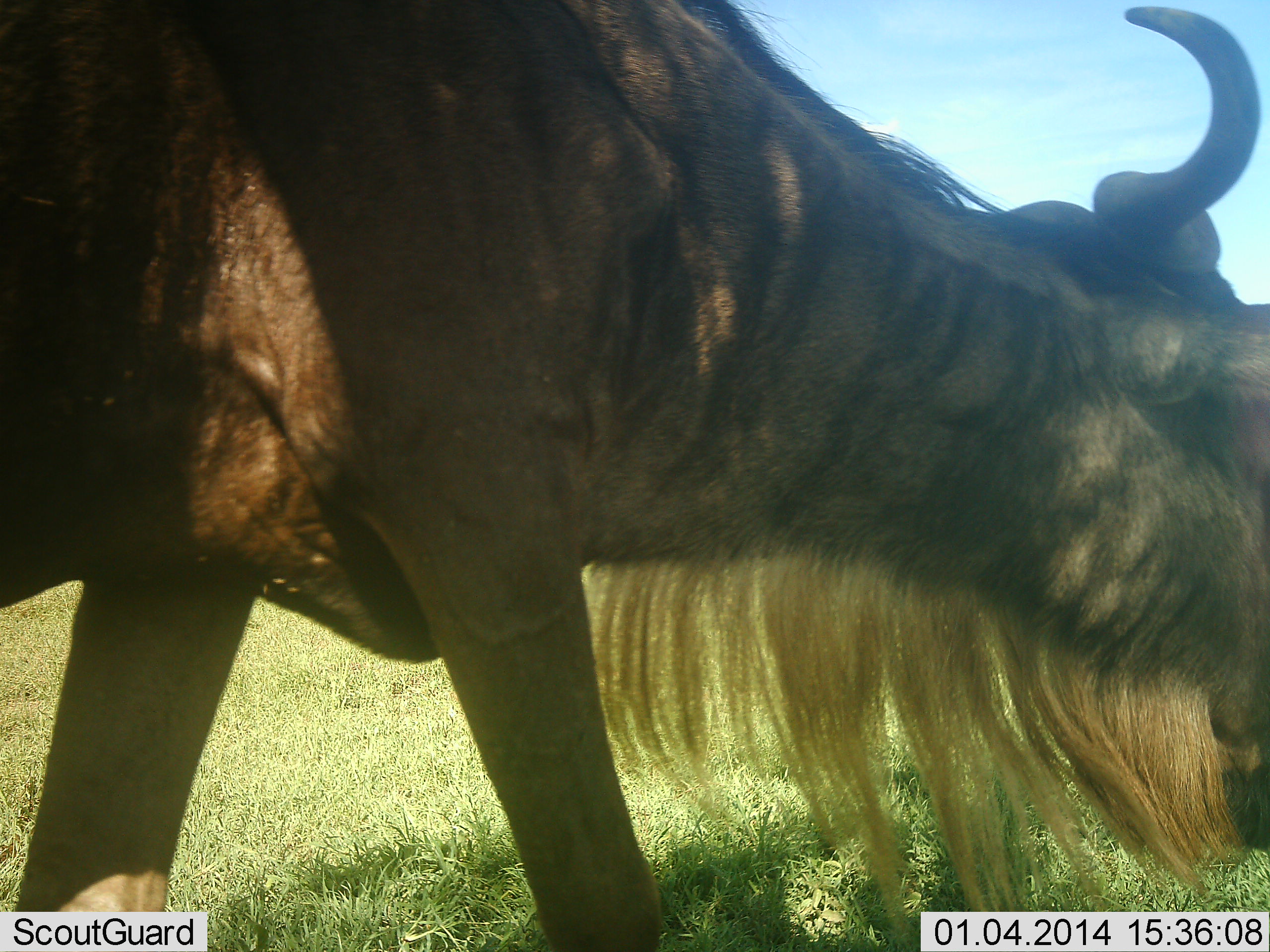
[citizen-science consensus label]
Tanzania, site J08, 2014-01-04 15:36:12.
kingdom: Animalia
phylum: Chordata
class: Mammalia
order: Artiodactyla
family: Bovidae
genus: Connochaetes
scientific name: Connochaetes taurinus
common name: blue wildebeest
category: wildebeest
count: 1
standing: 30%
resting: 0%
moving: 40%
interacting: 0%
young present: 0%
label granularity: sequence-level